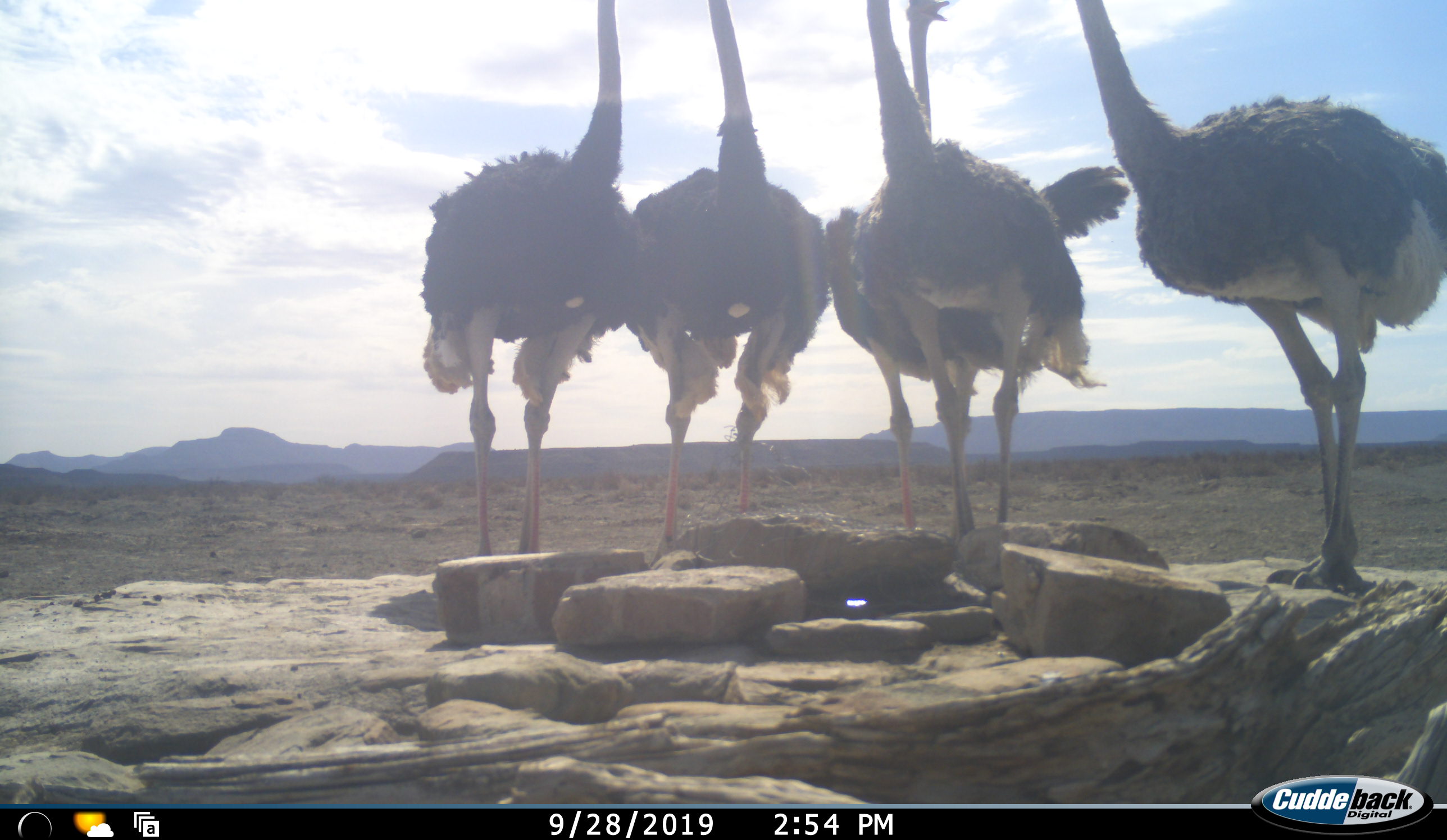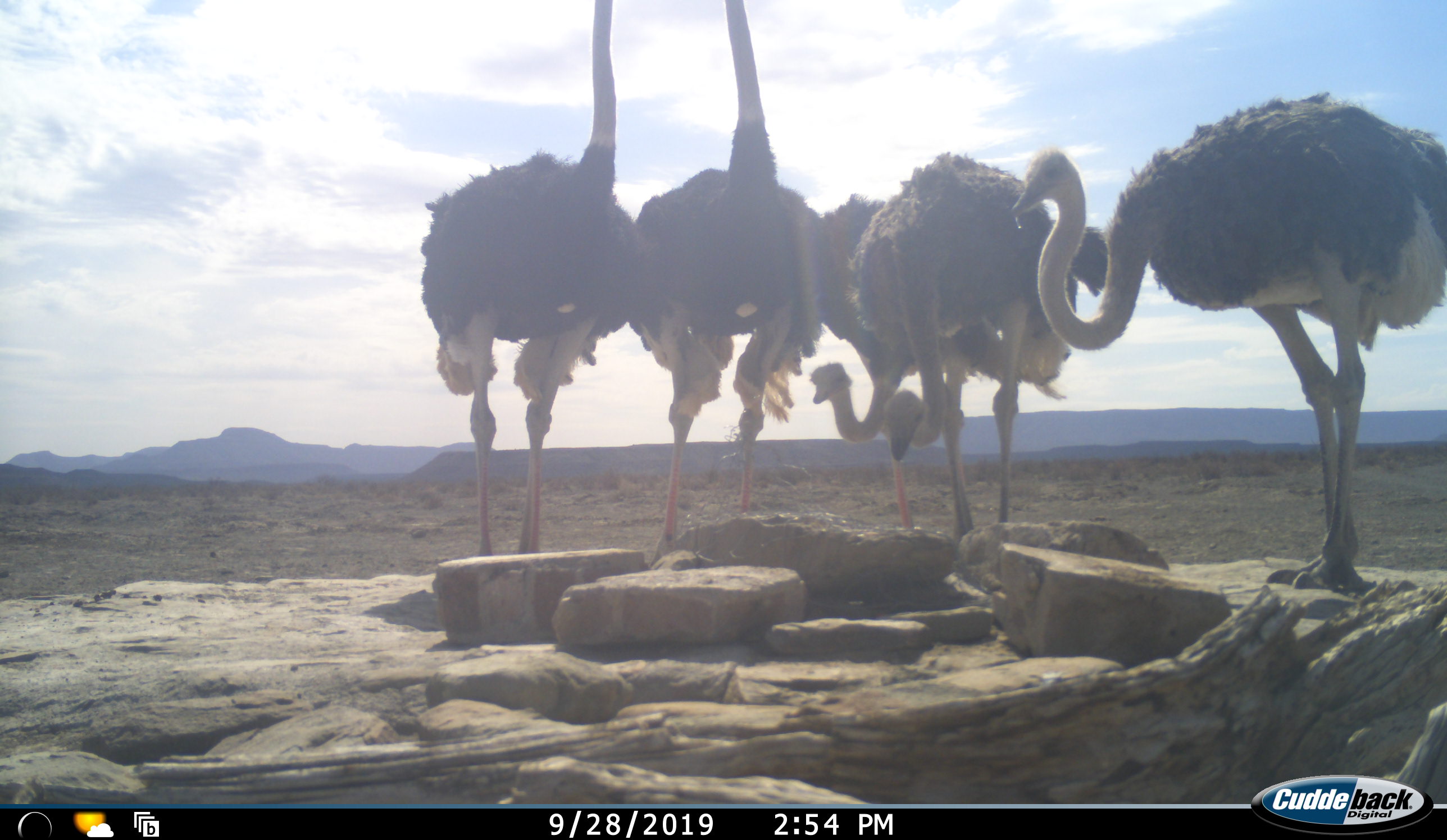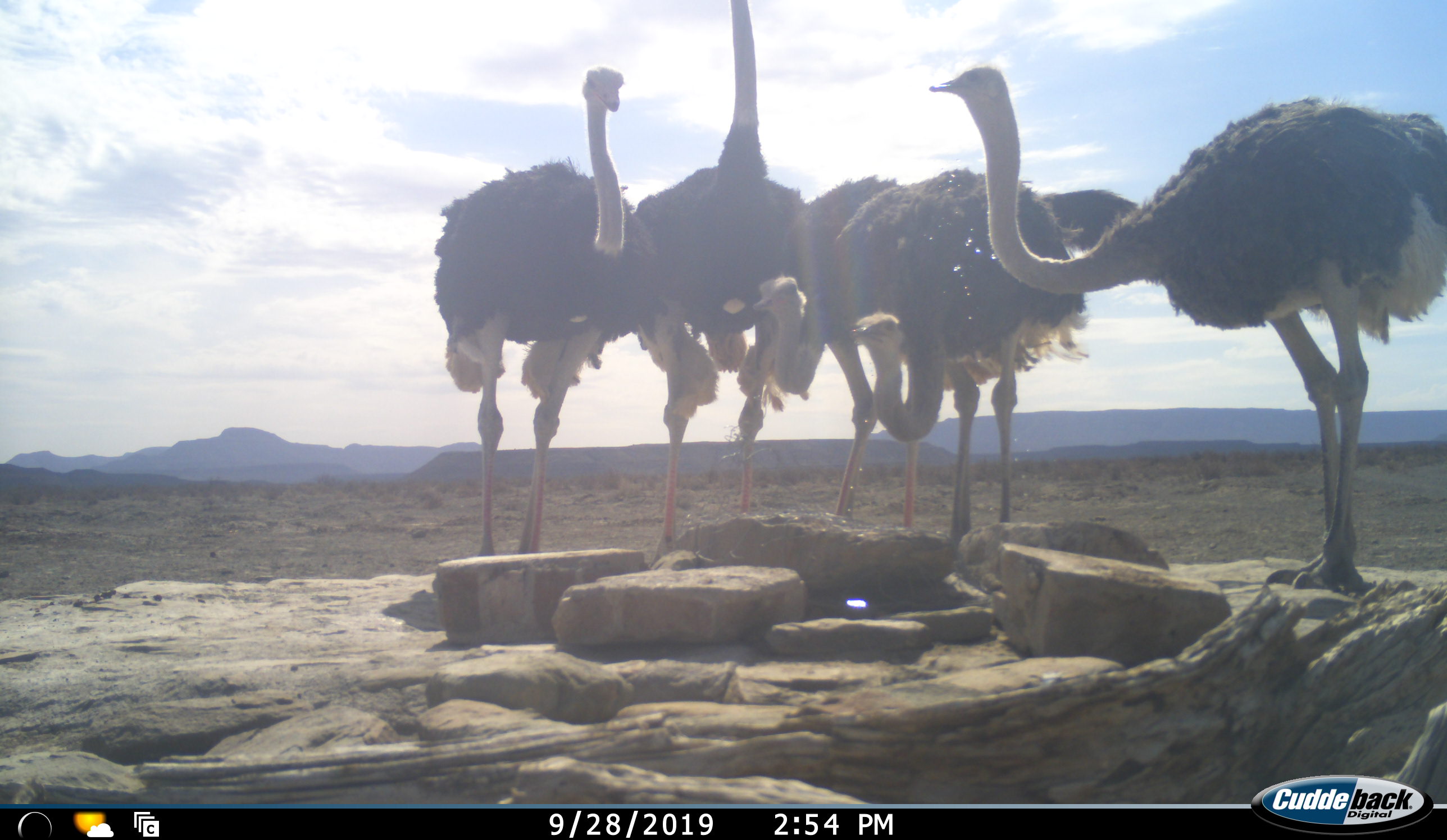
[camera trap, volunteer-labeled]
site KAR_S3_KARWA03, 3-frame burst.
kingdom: Animalia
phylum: Chordata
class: Aves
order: Struthioniformes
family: Struthionidae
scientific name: Struthionidae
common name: ostrich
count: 5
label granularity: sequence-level